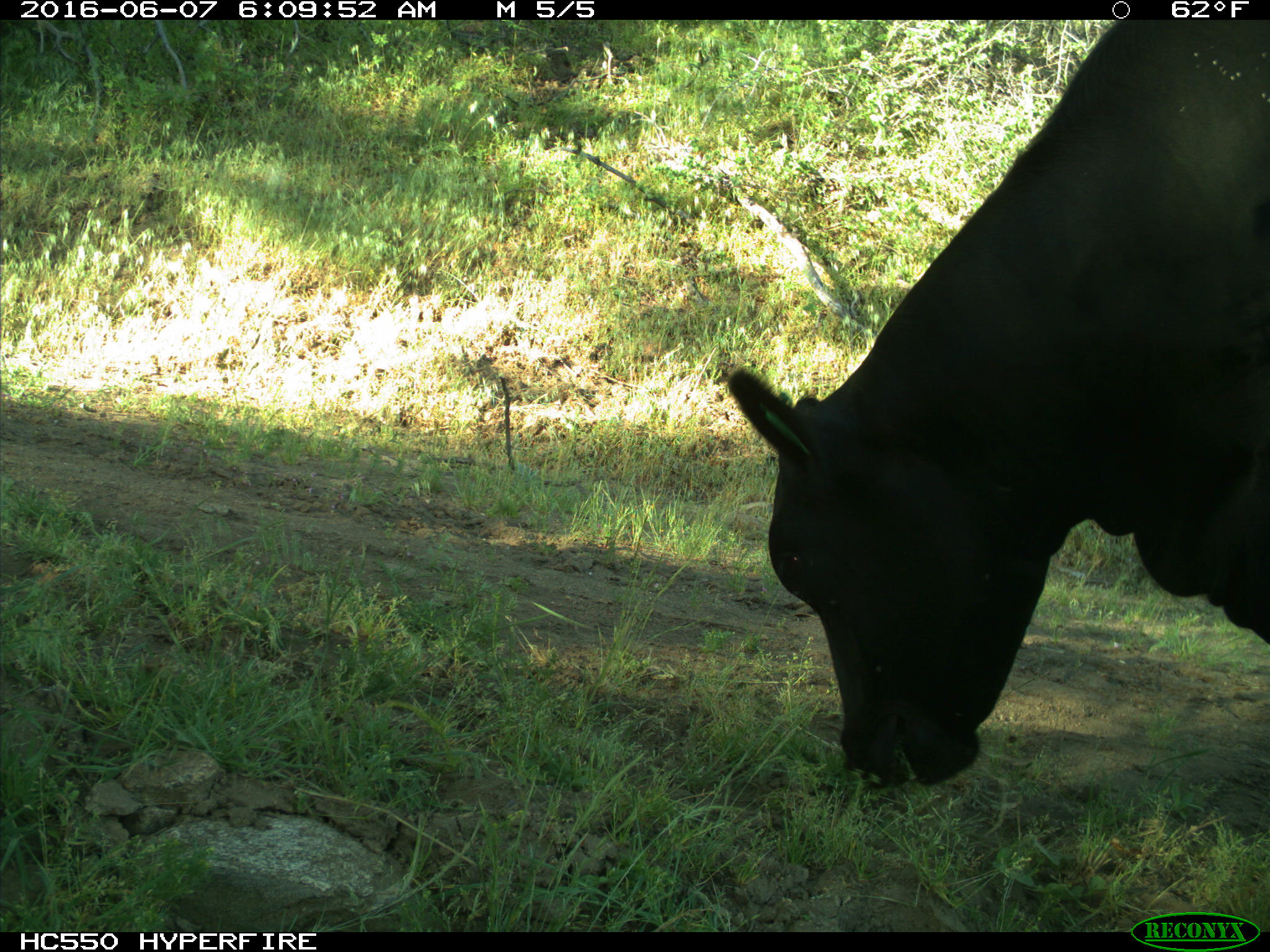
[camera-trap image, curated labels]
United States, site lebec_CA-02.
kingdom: Animalia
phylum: Chordata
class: Mammalia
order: Artiodactyla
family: Bovidae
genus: Bos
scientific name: Bos taurus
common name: domestic cow